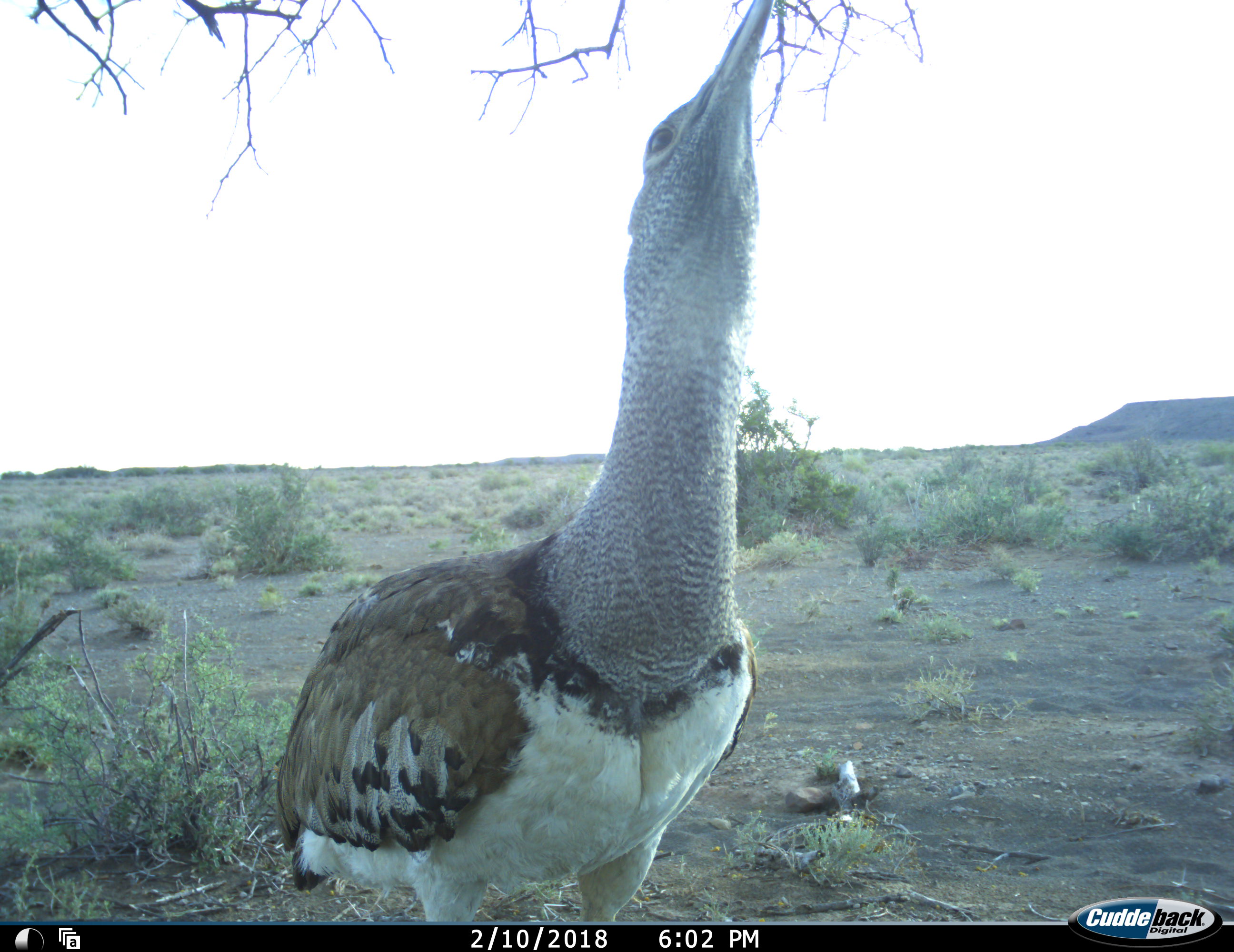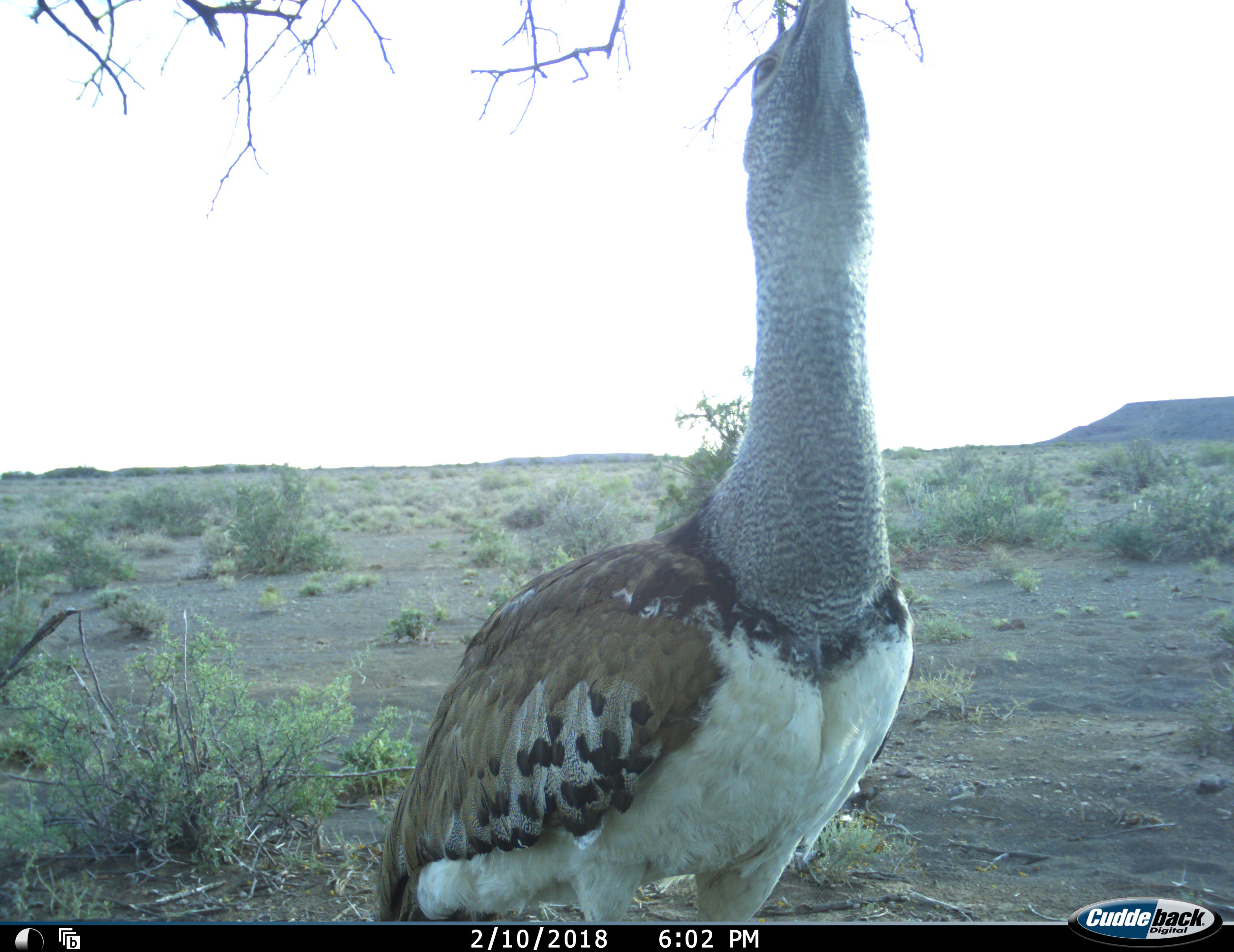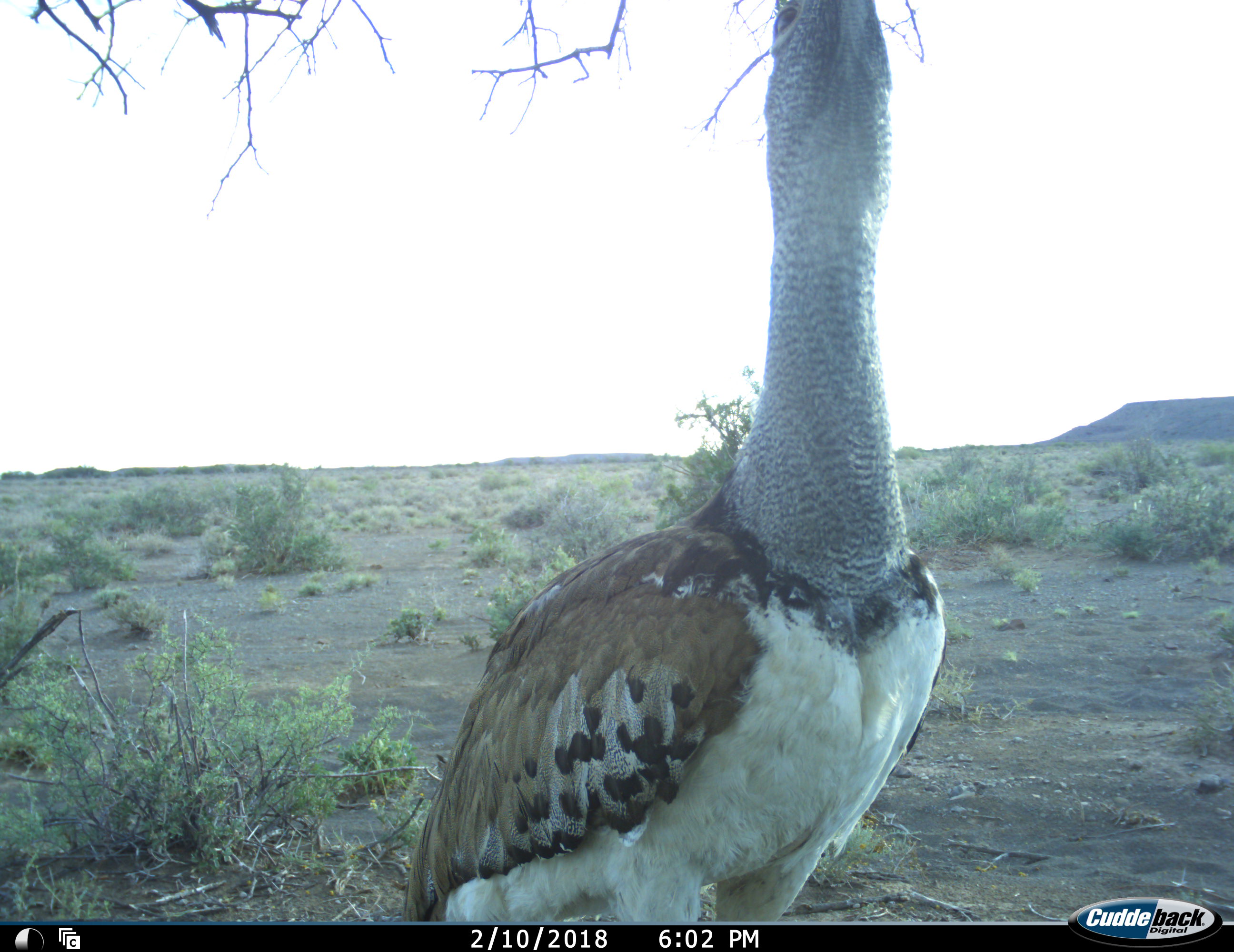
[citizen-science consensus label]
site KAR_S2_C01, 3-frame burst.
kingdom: Animalia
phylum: Chordata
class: Aves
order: Otidiformes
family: Otididae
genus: Ardeotis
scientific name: Ardeotis kori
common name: kori bustard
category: bustardkori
Bustardkori (kori bustard) (Ardeotis kori), count 1. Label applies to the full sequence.